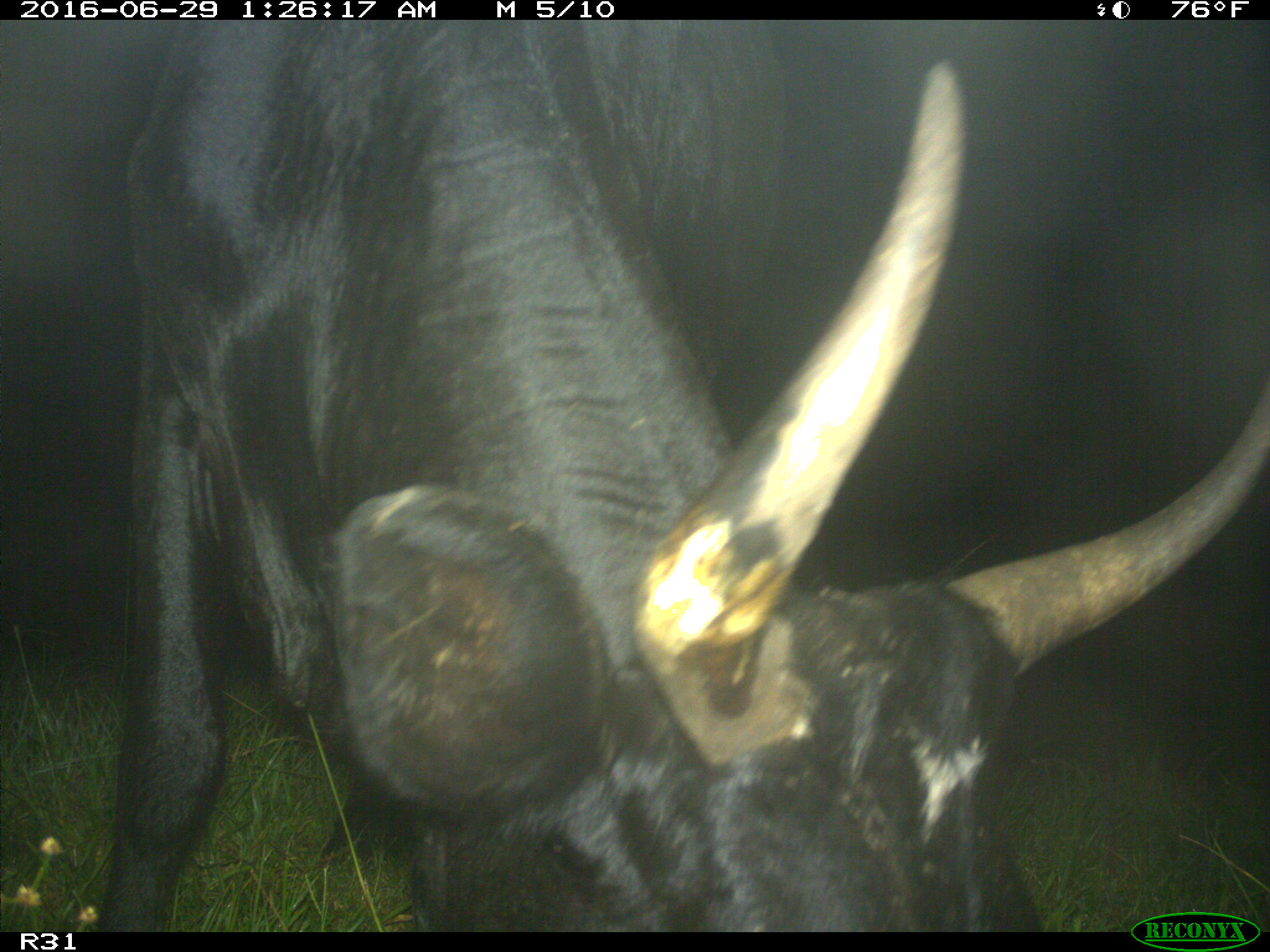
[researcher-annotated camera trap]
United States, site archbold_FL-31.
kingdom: Animalia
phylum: Chordata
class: Mammalia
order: Artiodactyla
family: Bovidae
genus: Bos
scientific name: Bos taurus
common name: domestic cow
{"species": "Bos taurus (domestic cow)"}